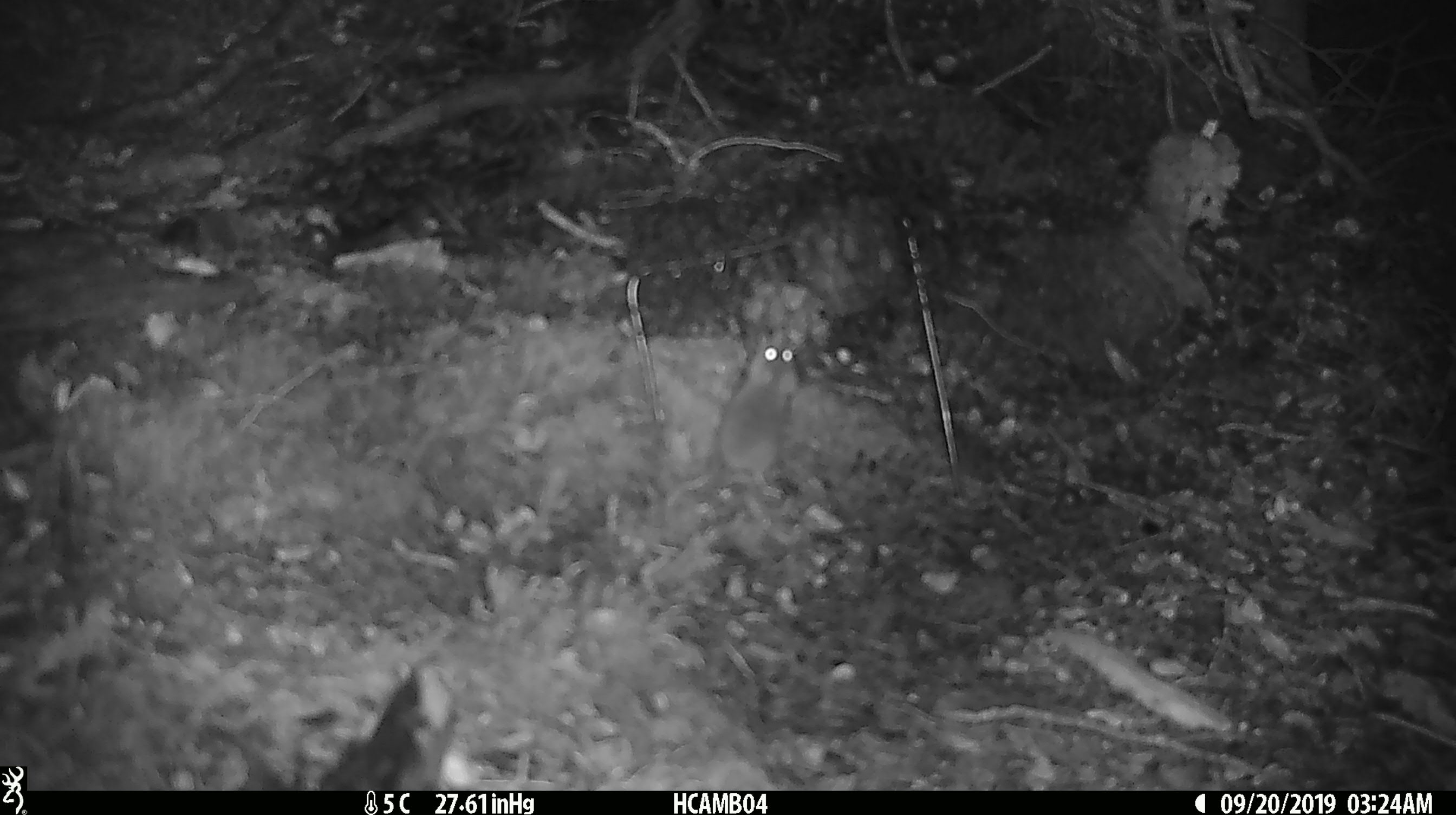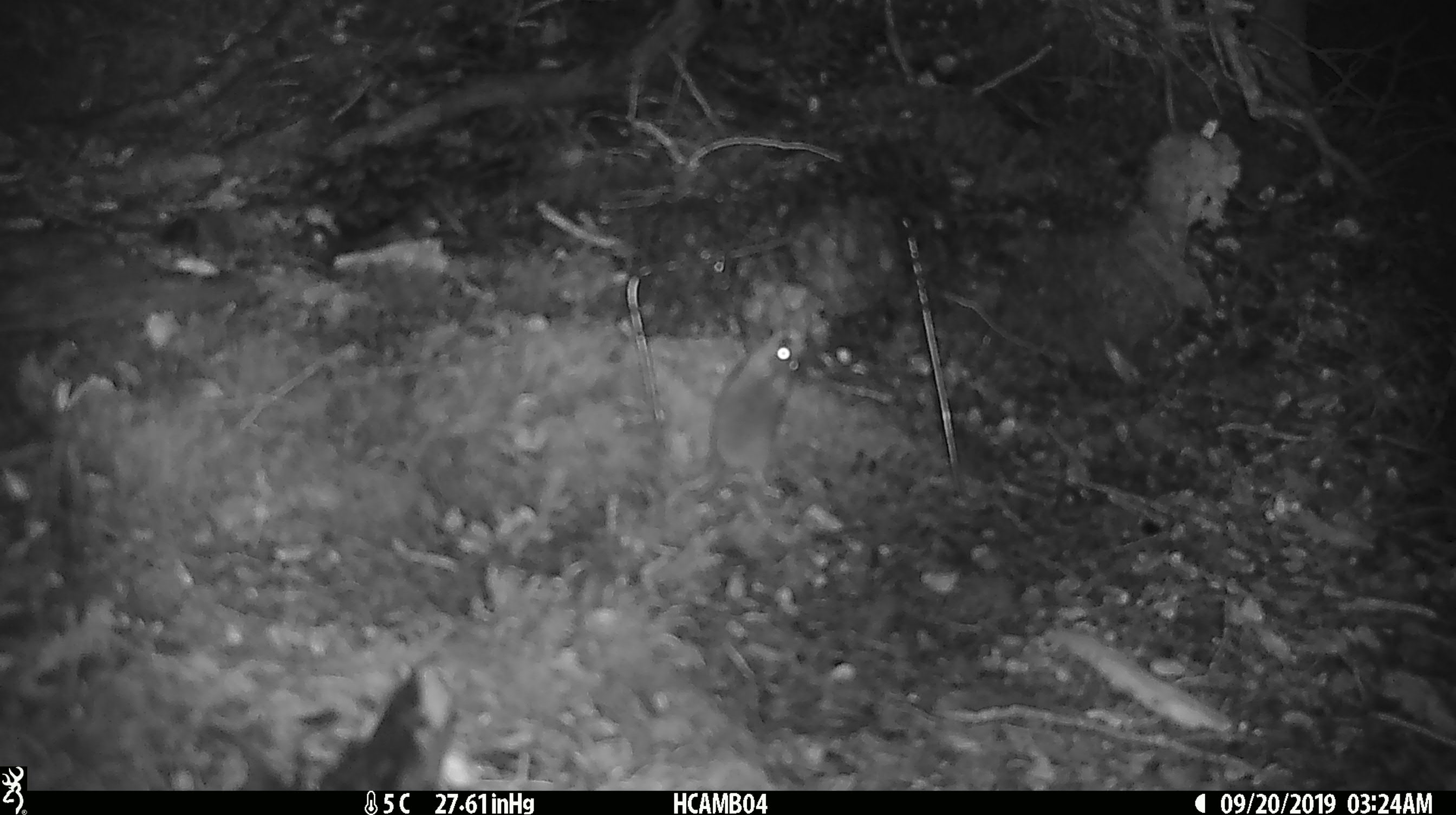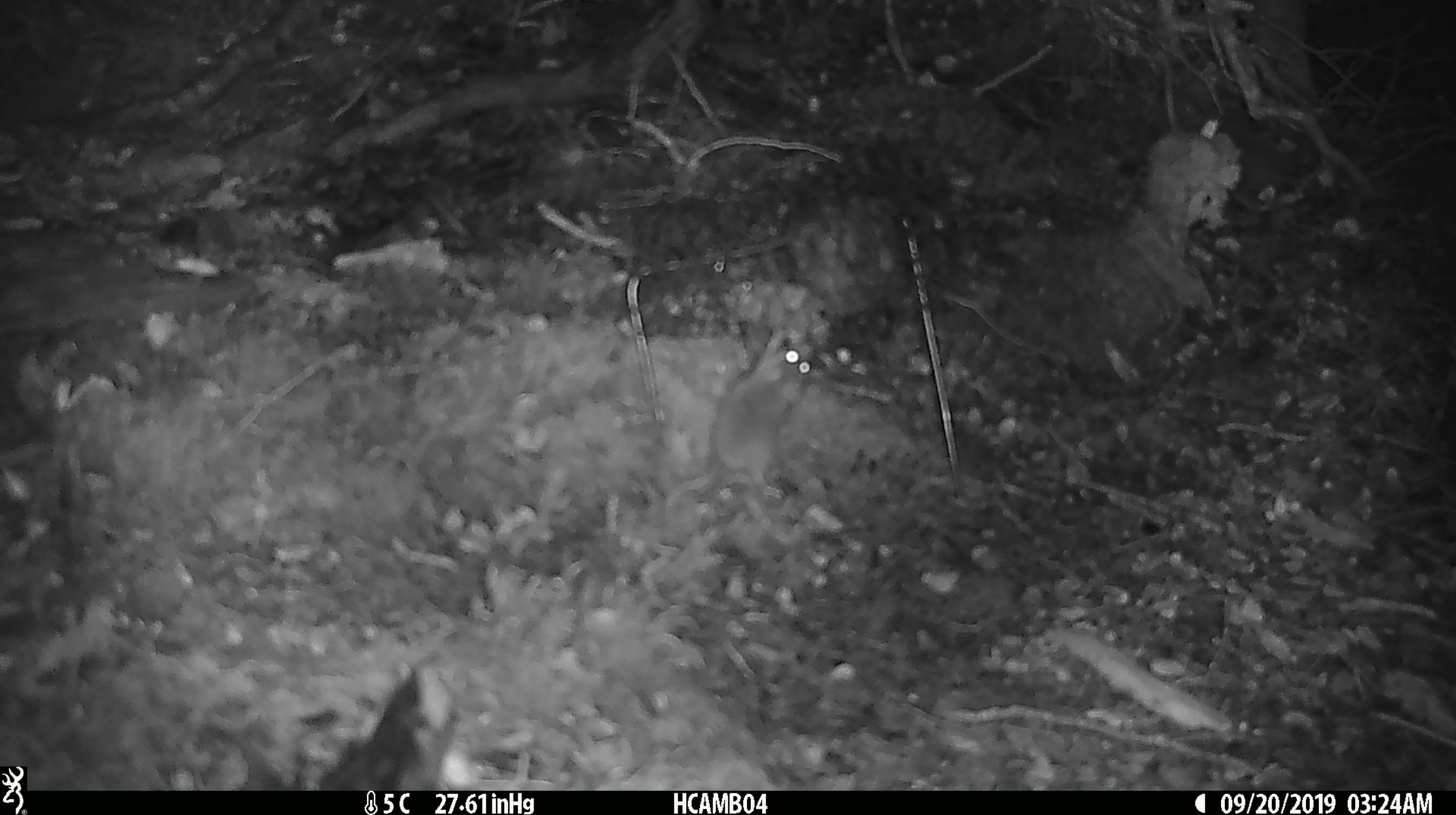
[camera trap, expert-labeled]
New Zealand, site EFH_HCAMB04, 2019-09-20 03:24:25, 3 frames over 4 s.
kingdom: Animalia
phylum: Chordata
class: Mammalia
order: Rodentia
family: Muridae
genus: Mus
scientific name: Mus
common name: mouse